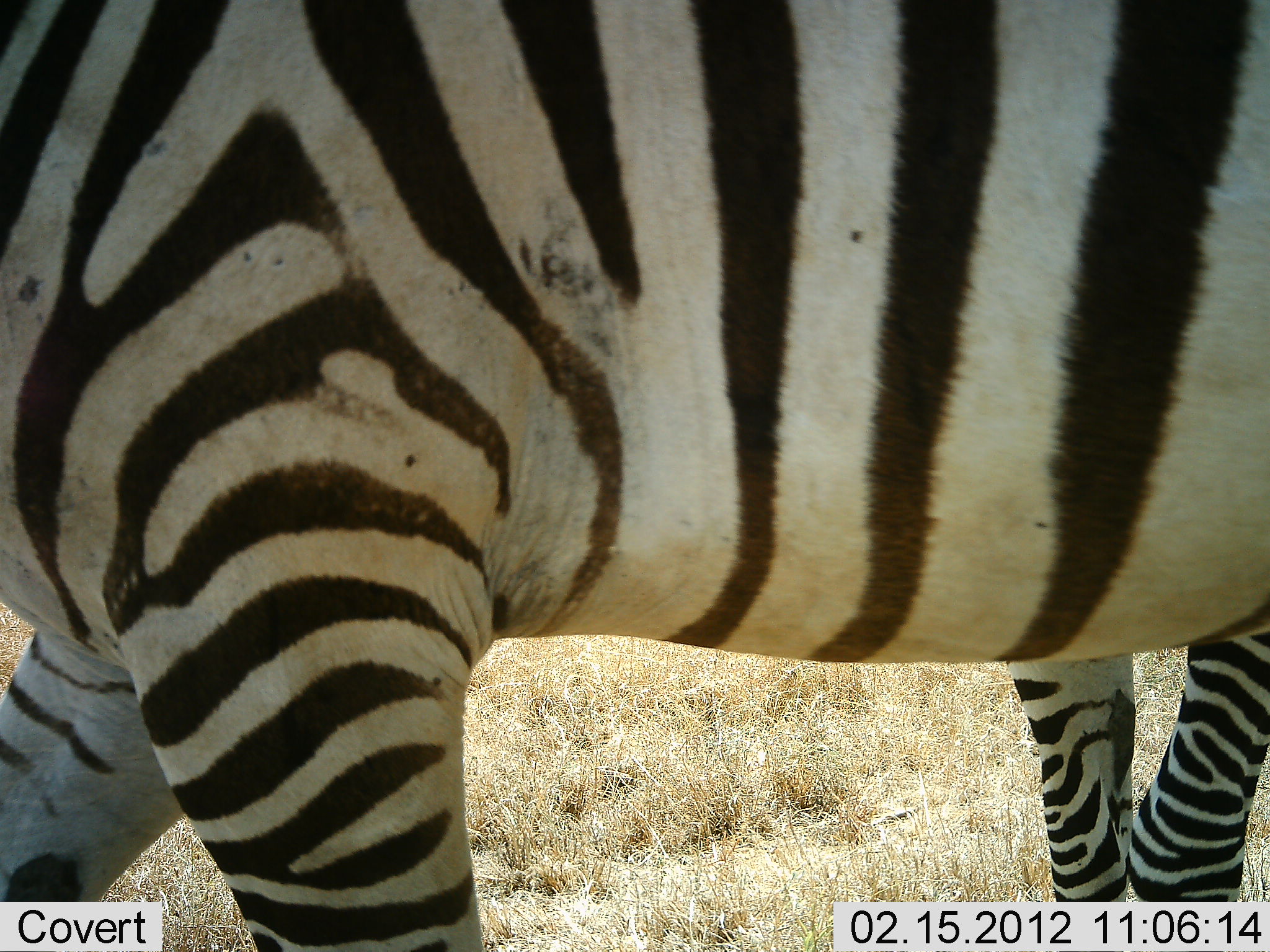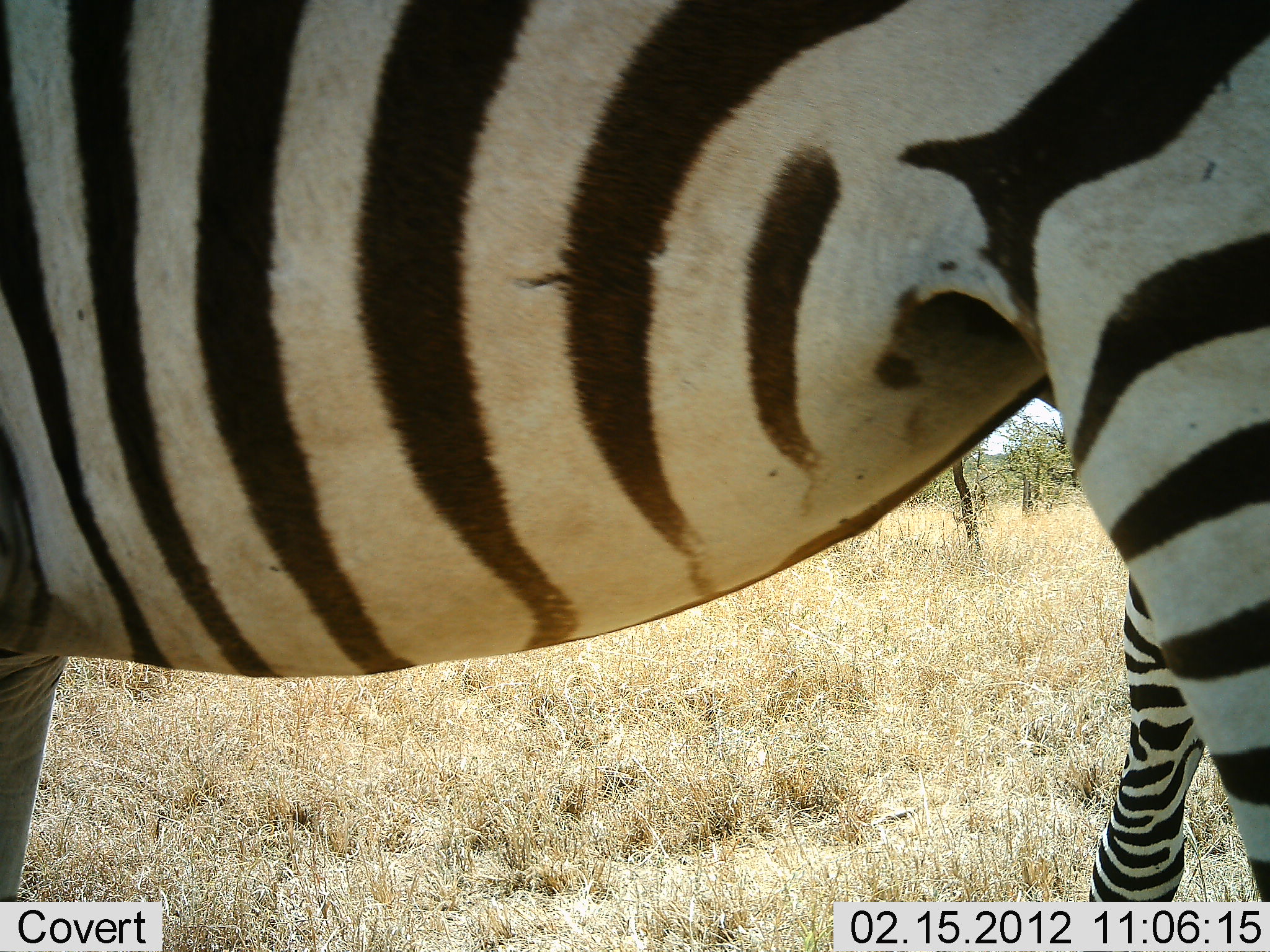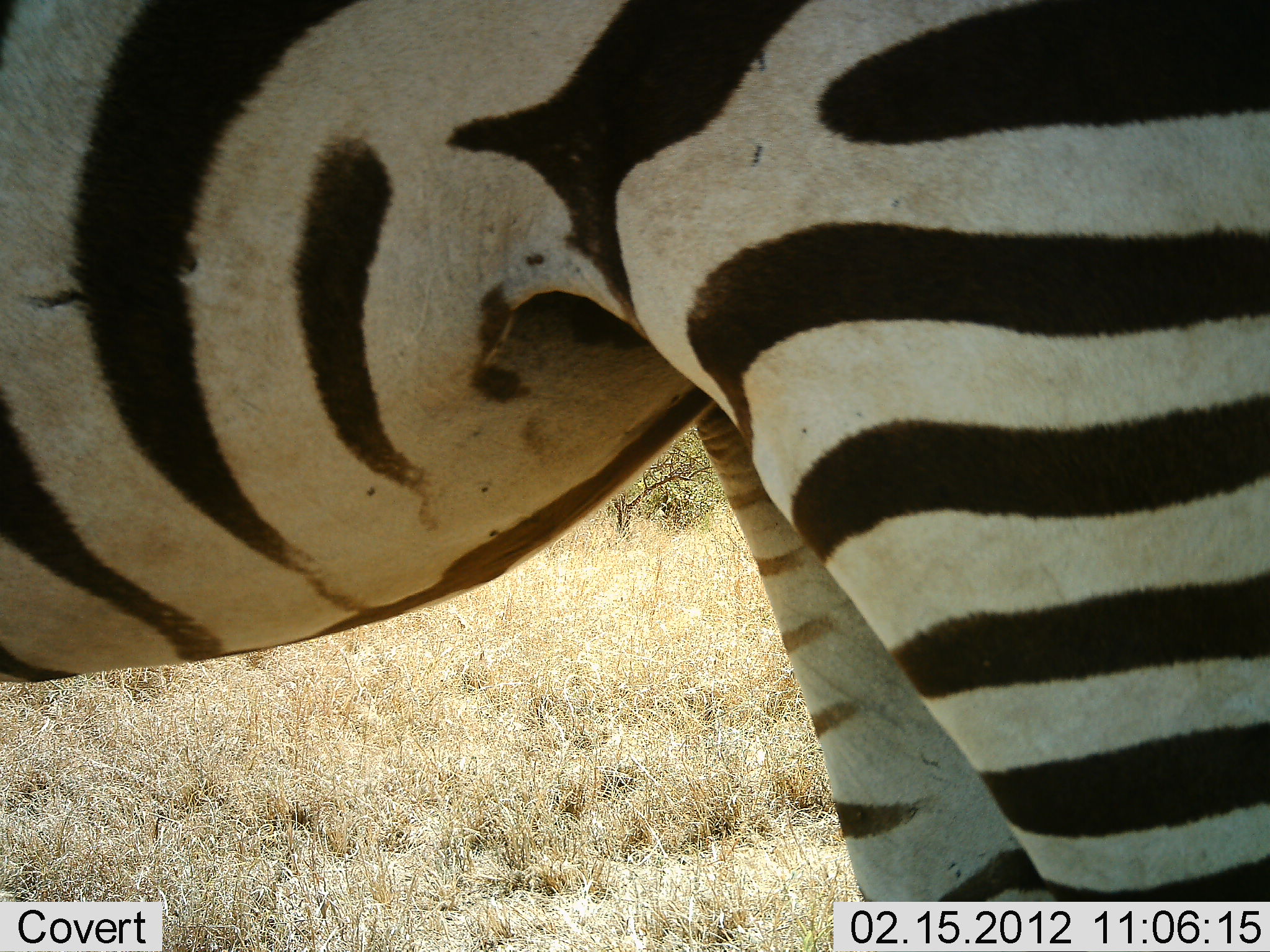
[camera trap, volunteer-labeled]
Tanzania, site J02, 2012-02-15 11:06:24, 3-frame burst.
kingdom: Animalia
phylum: Chordata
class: Mammalia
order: Perissodactyla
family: Equidae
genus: Equus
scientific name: Equus quagga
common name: plains zebra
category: zebra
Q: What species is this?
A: Zebra (plains zebra) (Equus quagga).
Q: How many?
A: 1.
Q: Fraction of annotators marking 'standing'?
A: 38%.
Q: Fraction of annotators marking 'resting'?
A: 0%.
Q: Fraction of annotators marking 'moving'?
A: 69%.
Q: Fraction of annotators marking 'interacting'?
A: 0%.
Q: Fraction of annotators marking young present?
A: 6%.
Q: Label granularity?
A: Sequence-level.